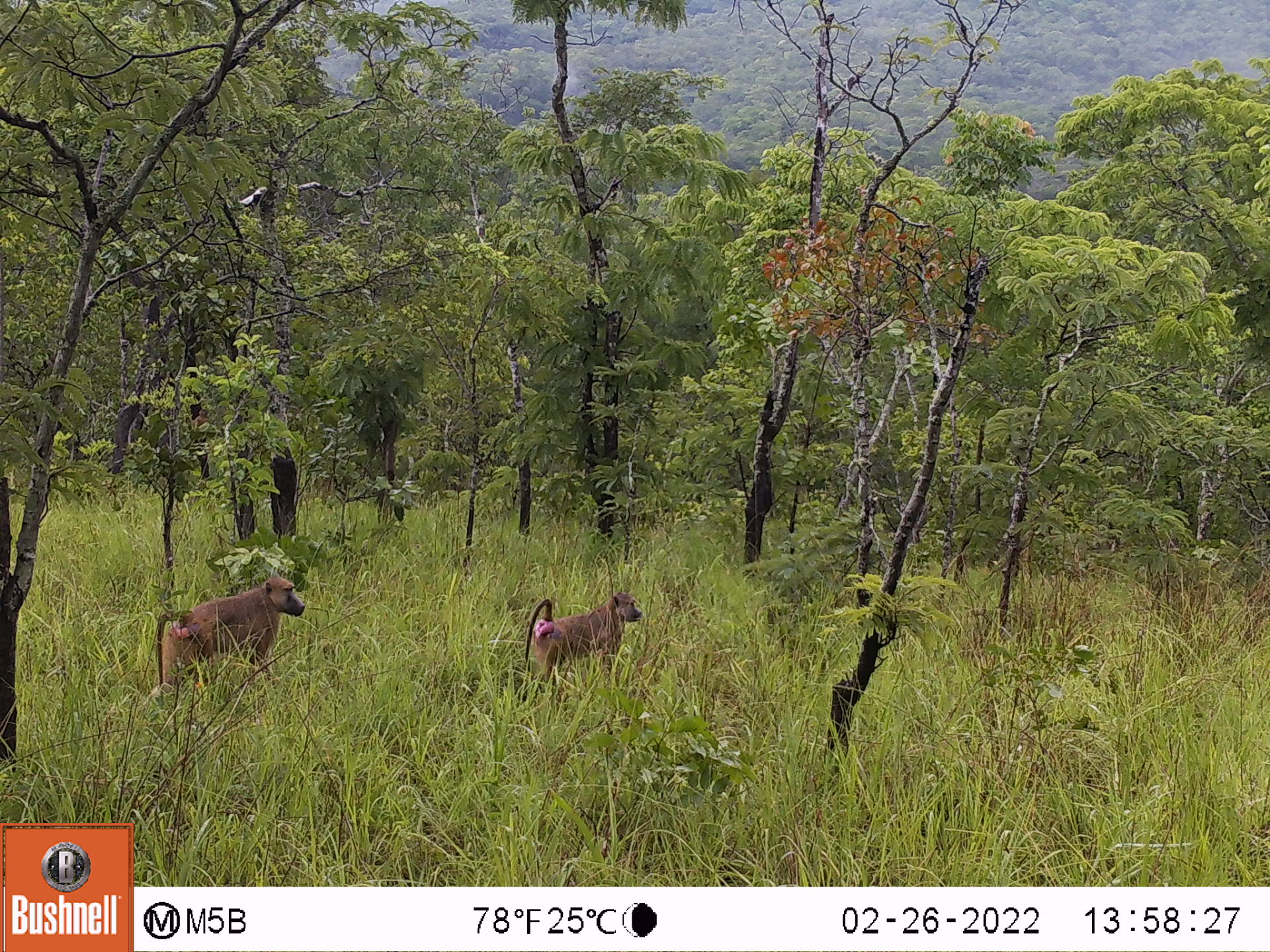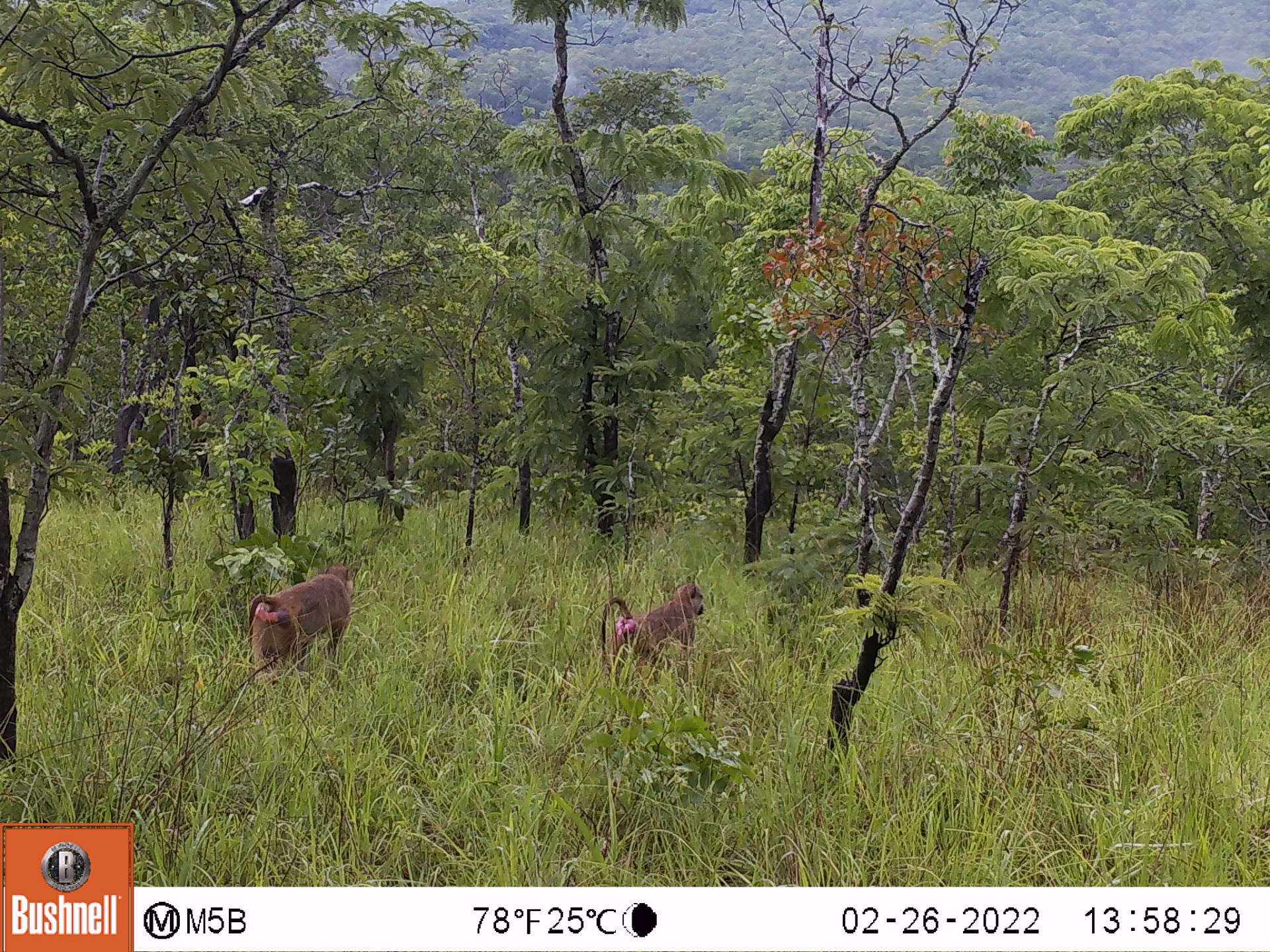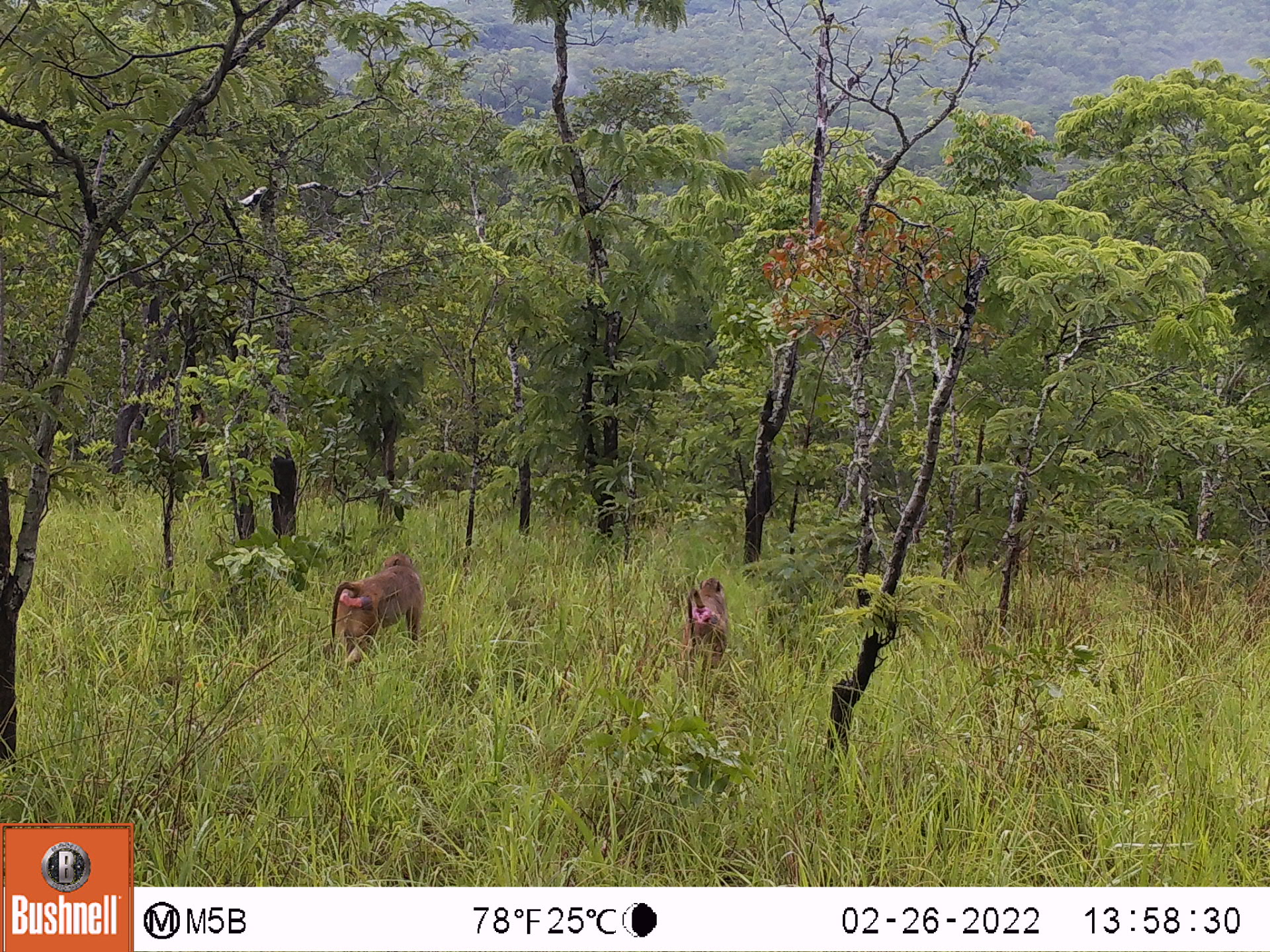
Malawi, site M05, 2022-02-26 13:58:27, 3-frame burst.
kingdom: Animalia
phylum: Chordata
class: Mammalia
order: Primates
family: Cercopithecidae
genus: Papio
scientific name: Papio cynocephalus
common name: yellow baboon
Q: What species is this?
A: Yellow baboon (Papio cynocephalus).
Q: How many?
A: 2.